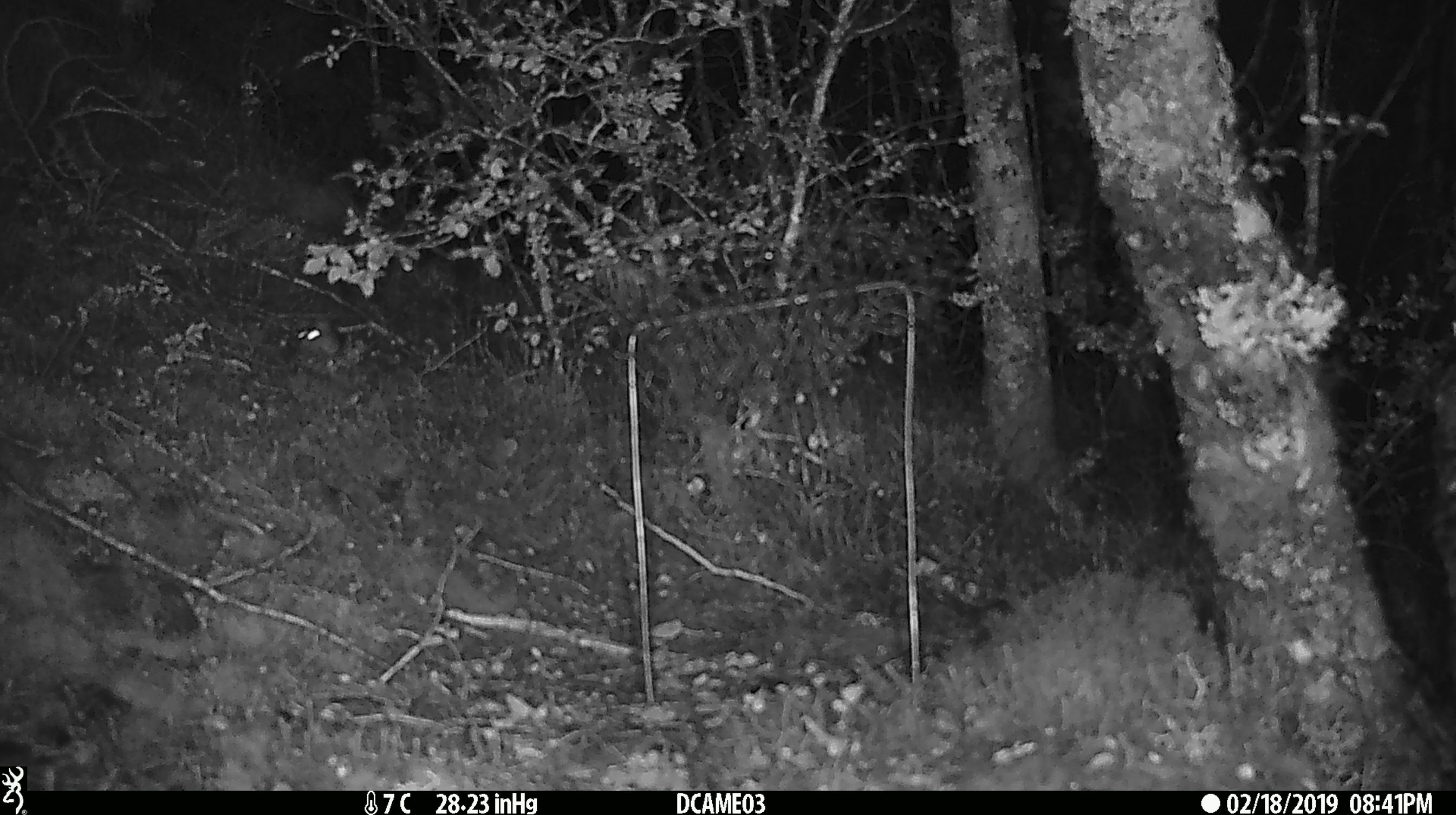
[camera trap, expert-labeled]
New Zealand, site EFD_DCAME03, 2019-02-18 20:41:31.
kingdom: Animalia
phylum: Chordata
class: Mammalia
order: Rodentia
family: Muridae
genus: Mus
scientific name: Mus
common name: mouse